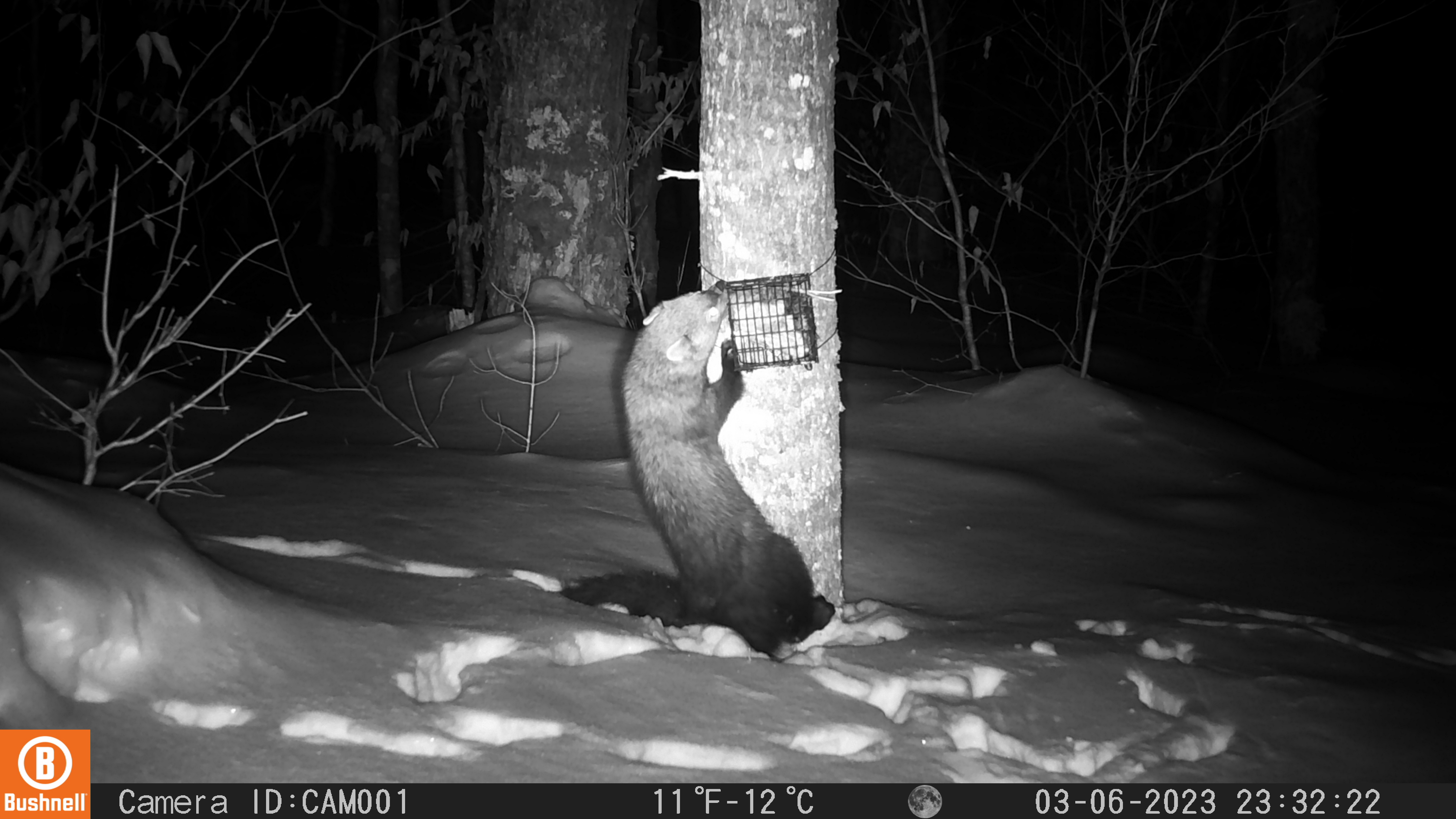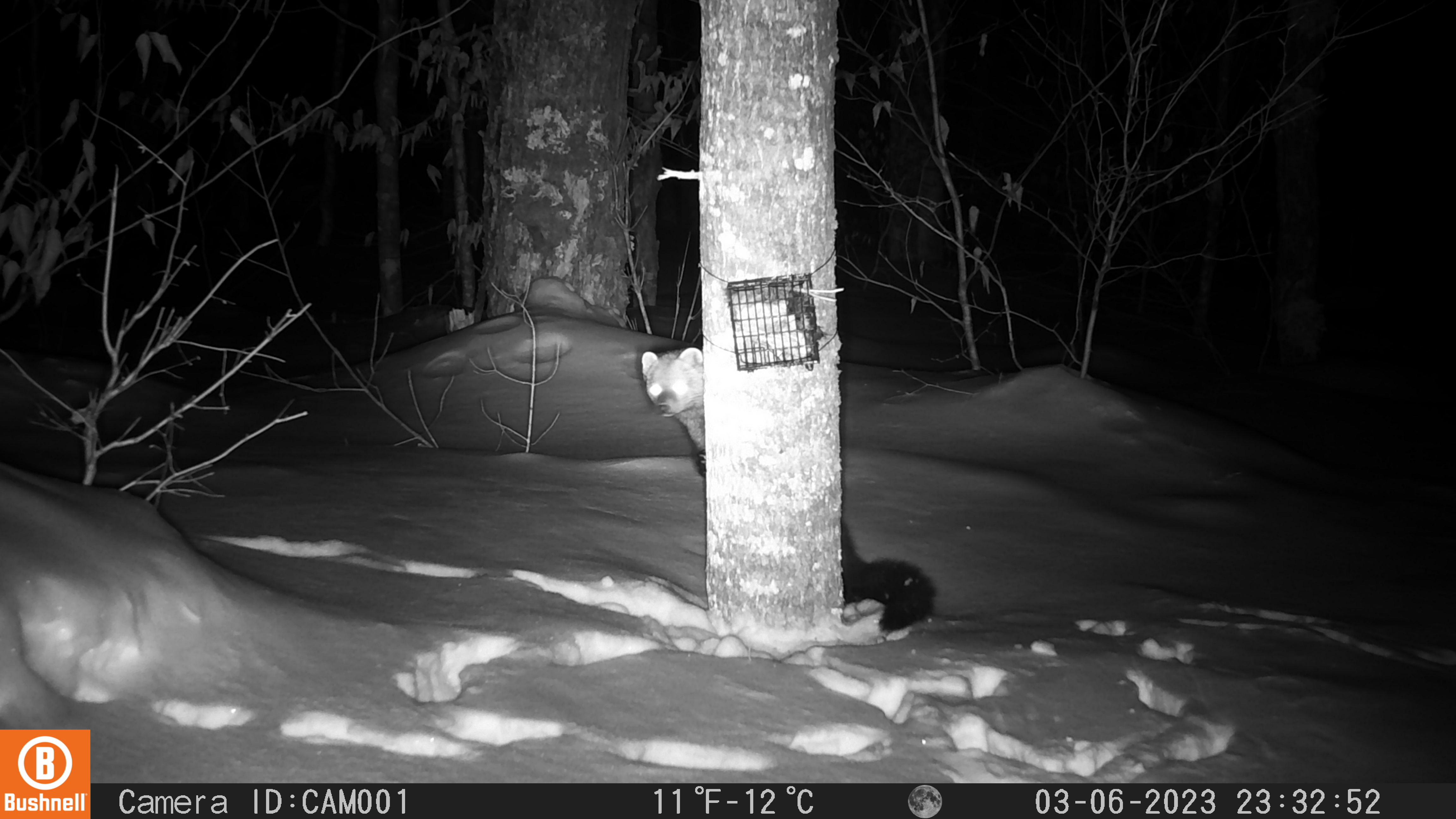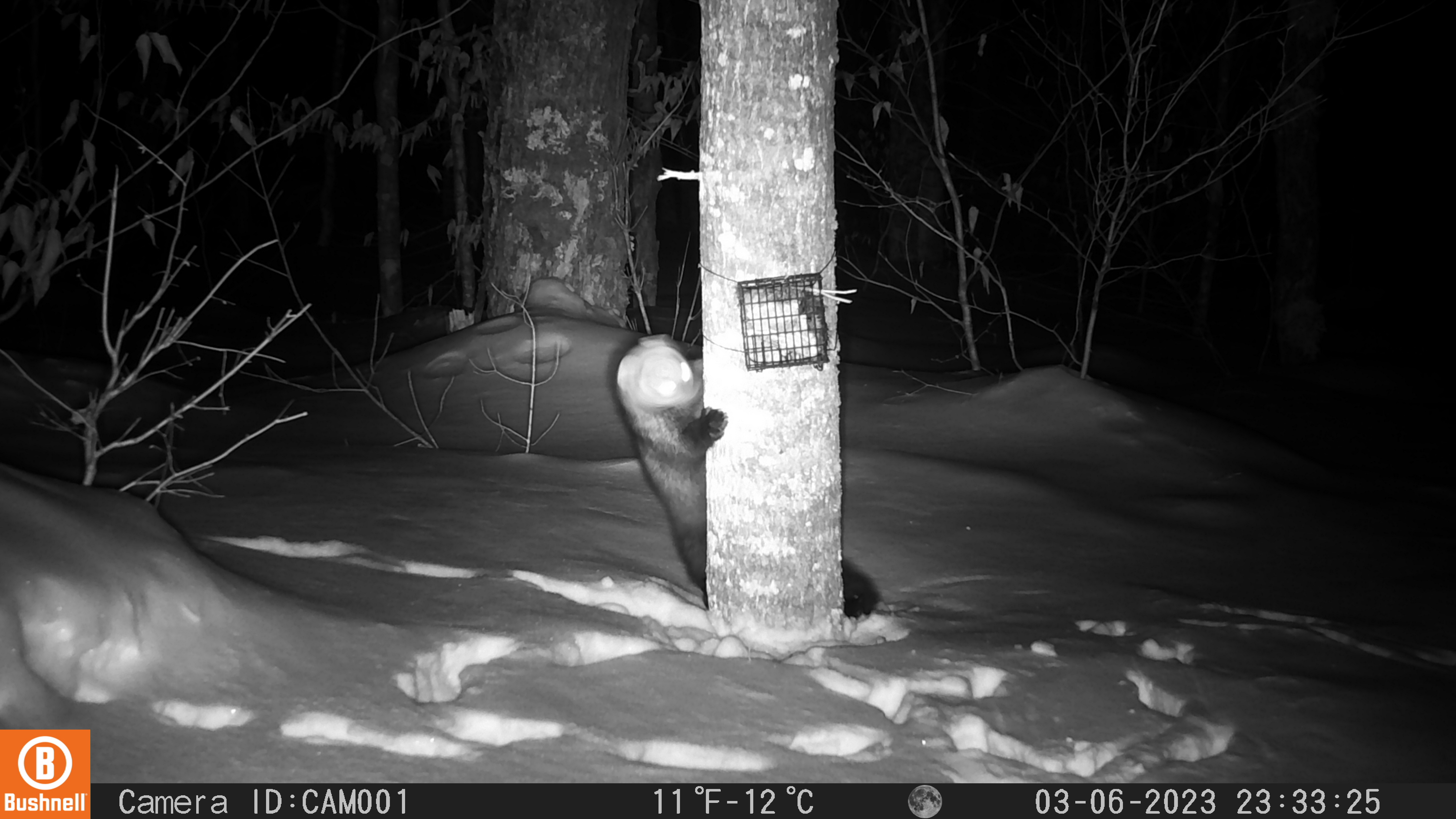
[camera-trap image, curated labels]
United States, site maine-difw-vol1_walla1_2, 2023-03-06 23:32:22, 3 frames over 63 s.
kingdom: Animalia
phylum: Chordata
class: Mammalia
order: Carnivora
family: Mustelidae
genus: Pekania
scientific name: Pekania pennanti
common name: fisher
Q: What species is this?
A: Fisher (Pekania pennanti).